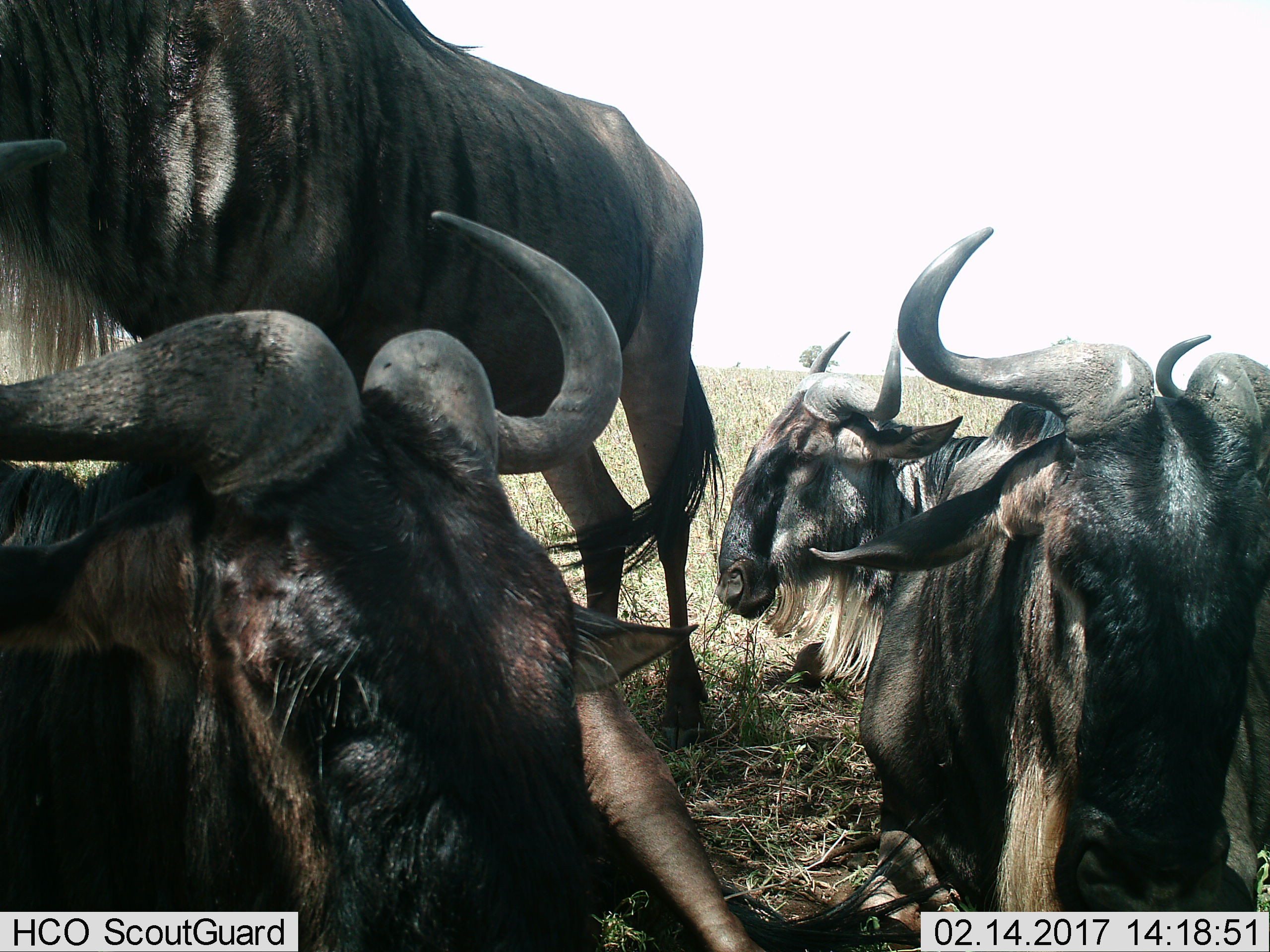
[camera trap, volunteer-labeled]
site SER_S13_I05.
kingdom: Animalia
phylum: Chordata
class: Mammalia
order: Artiodactyla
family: Bovidae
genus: Connochaetes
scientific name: Connochaetes taurinus taurinus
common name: blue wildebeest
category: wildebeestblue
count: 4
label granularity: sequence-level